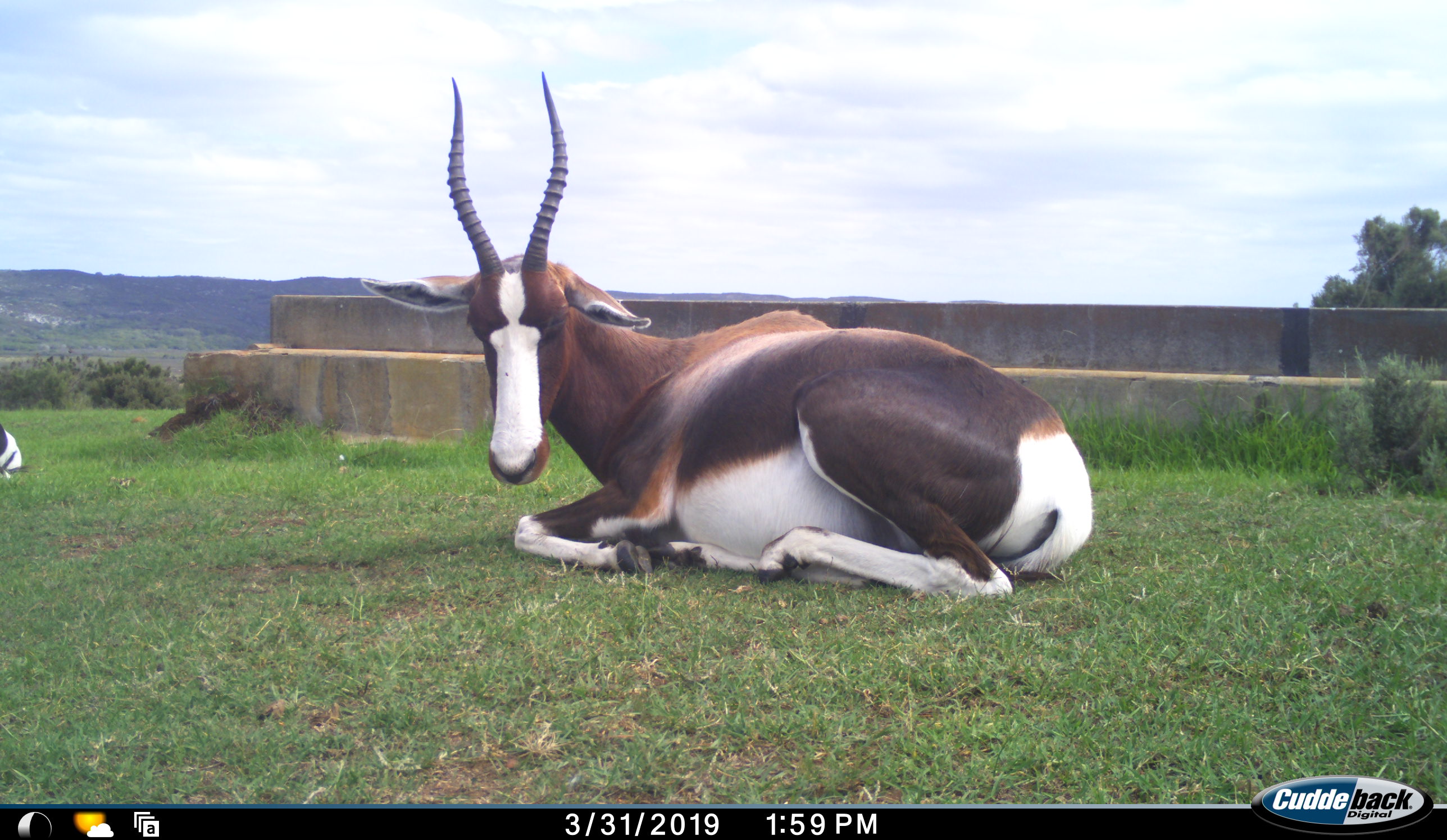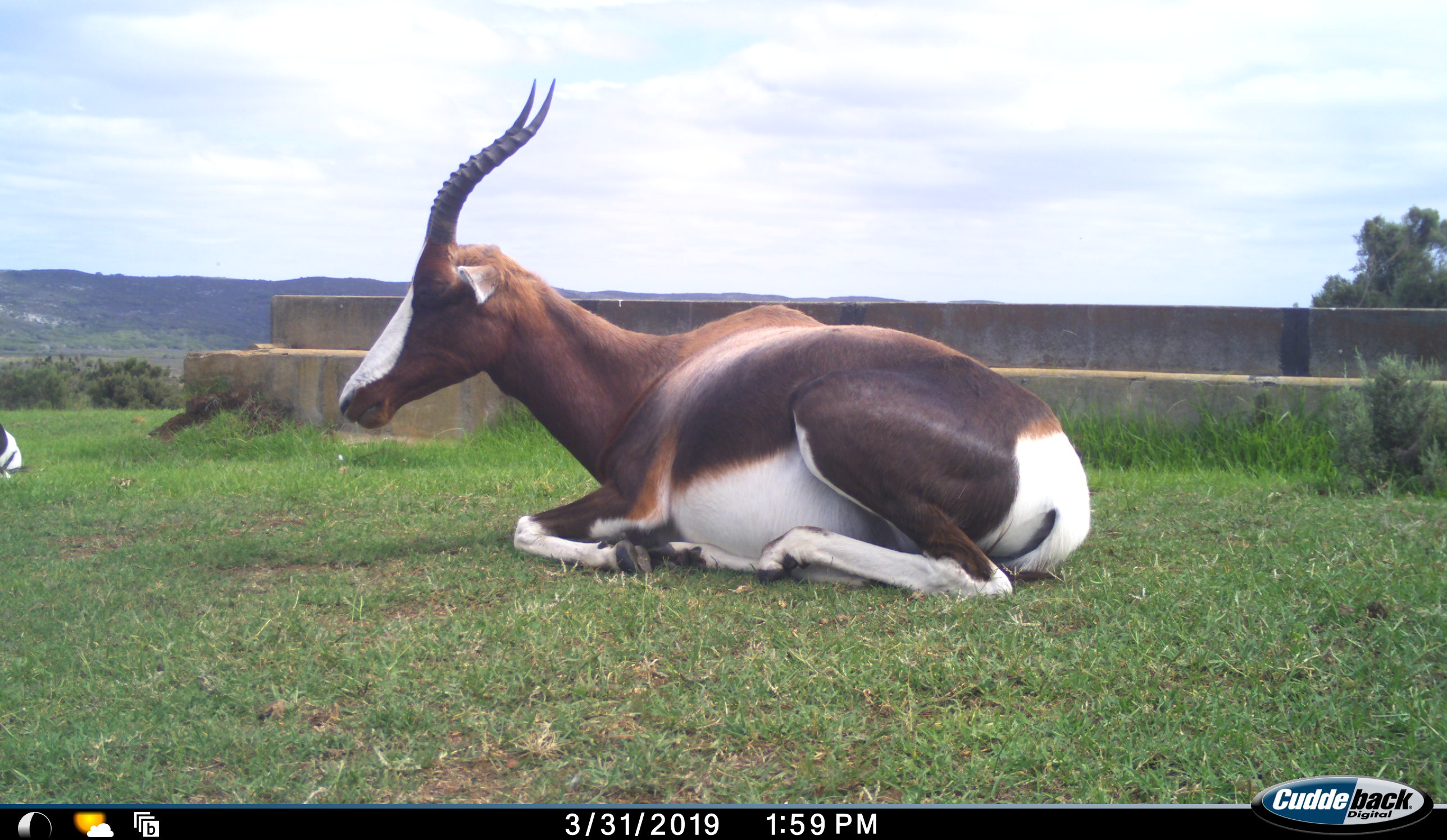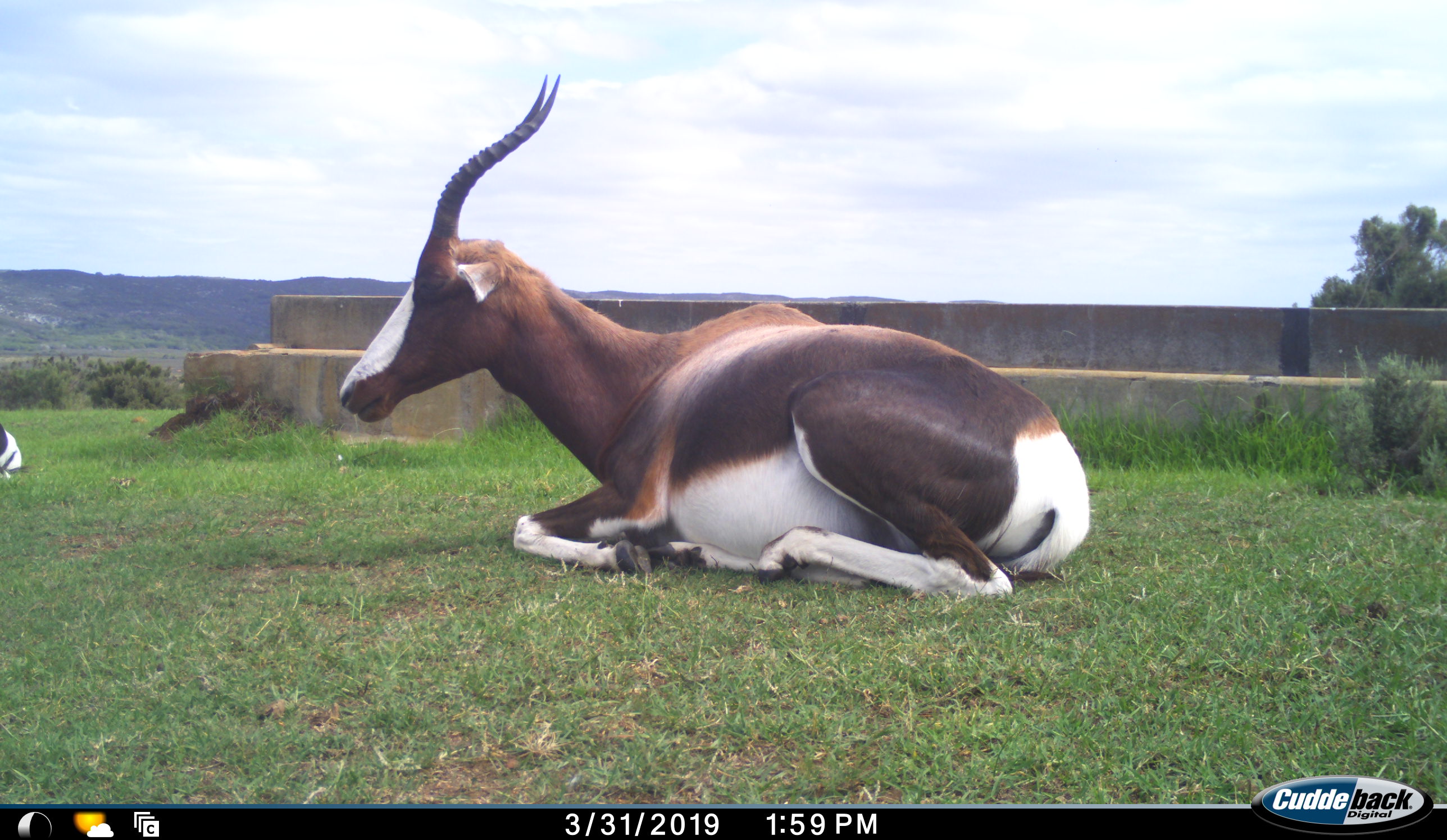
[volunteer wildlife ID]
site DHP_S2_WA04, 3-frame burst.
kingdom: Animalia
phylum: Chordata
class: Mammalia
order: Artiodactyla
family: Bovidae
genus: Damaliscus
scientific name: Damaliscus pygargus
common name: bontebok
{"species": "bontebok (Damaliscus pygargus)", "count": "2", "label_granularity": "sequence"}